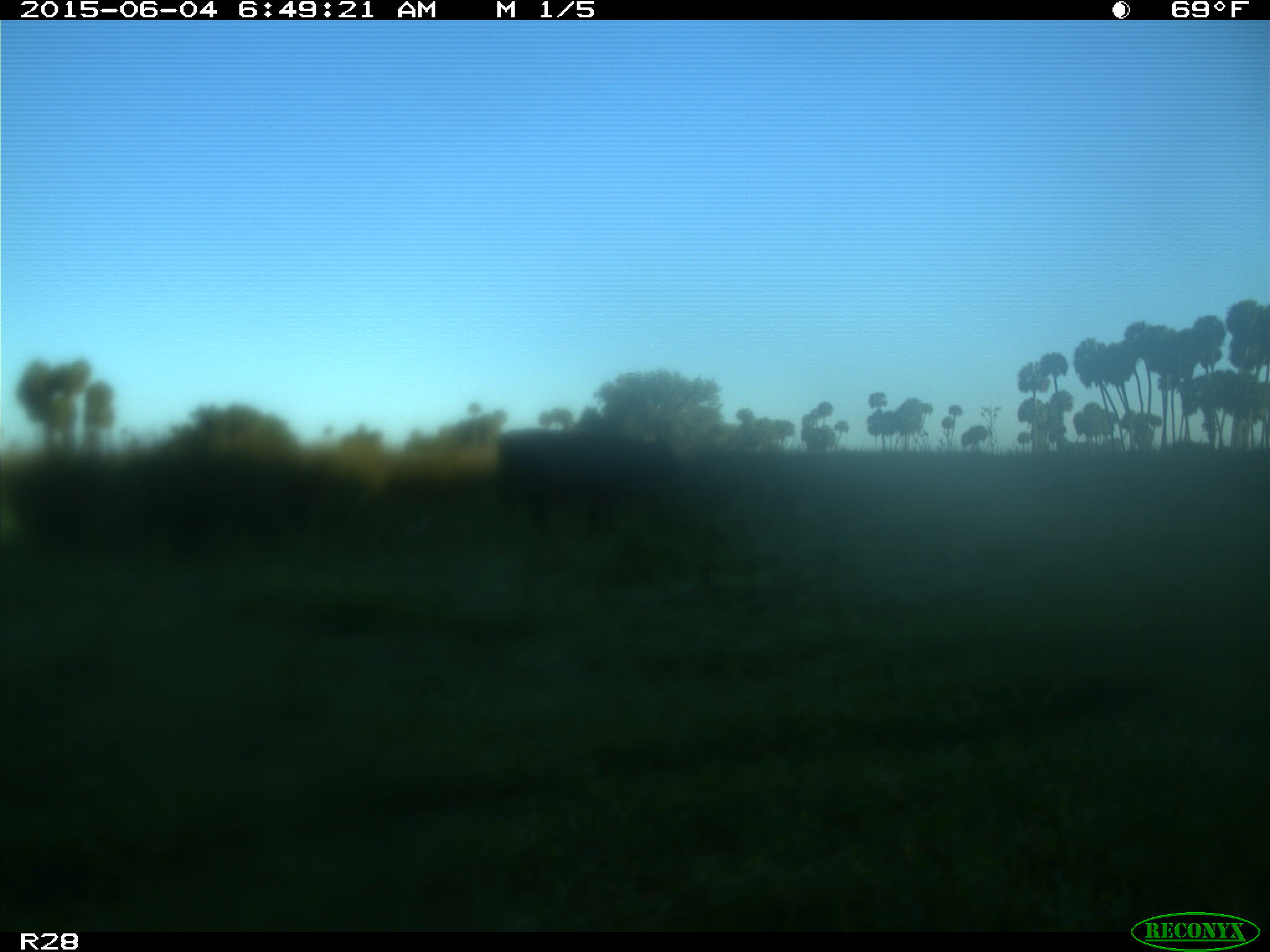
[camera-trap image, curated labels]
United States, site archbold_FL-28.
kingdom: Animalia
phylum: Chordata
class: Mammalia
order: Artiodactyla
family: Bovidae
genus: Bos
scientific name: Bos taurus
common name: domestic cow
Bos taurus (domestic cow).